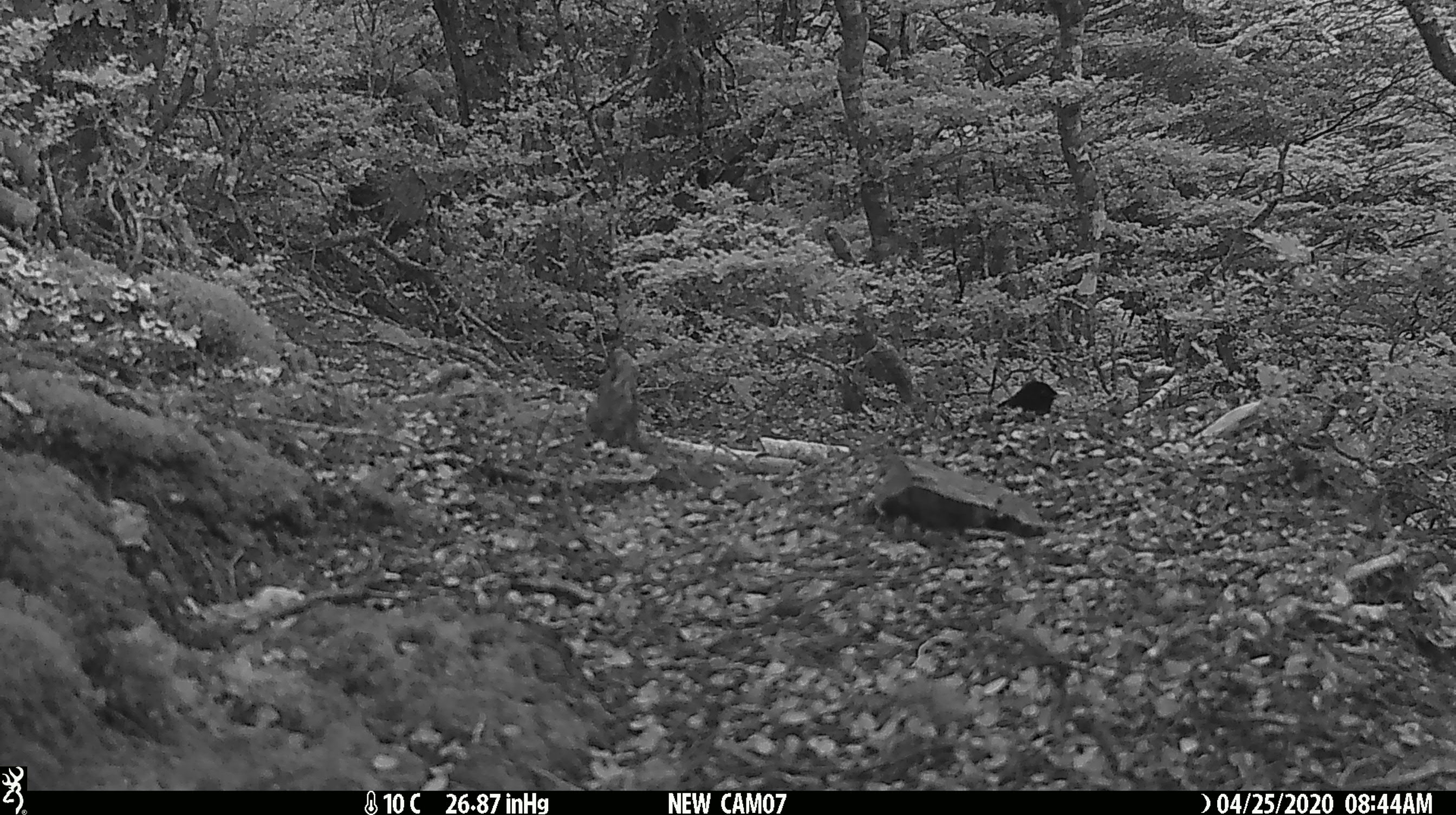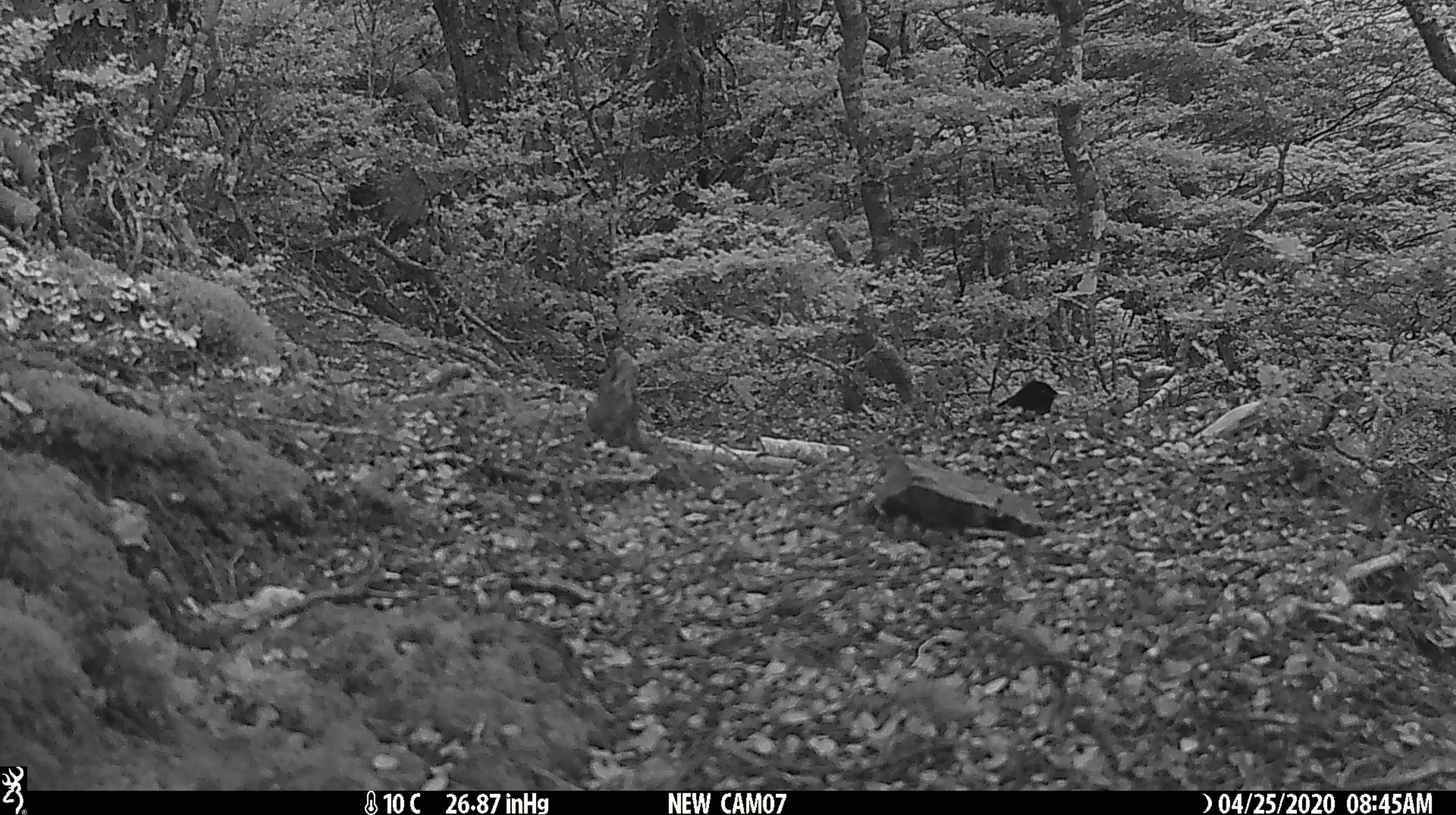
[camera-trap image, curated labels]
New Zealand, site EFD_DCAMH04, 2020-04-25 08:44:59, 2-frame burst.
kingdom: Animalia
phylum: Chordata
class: Aves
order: Passeriformes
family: Turdidae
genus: Turdus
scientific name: Turdus merula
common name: eurasian blackbird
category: blackbird